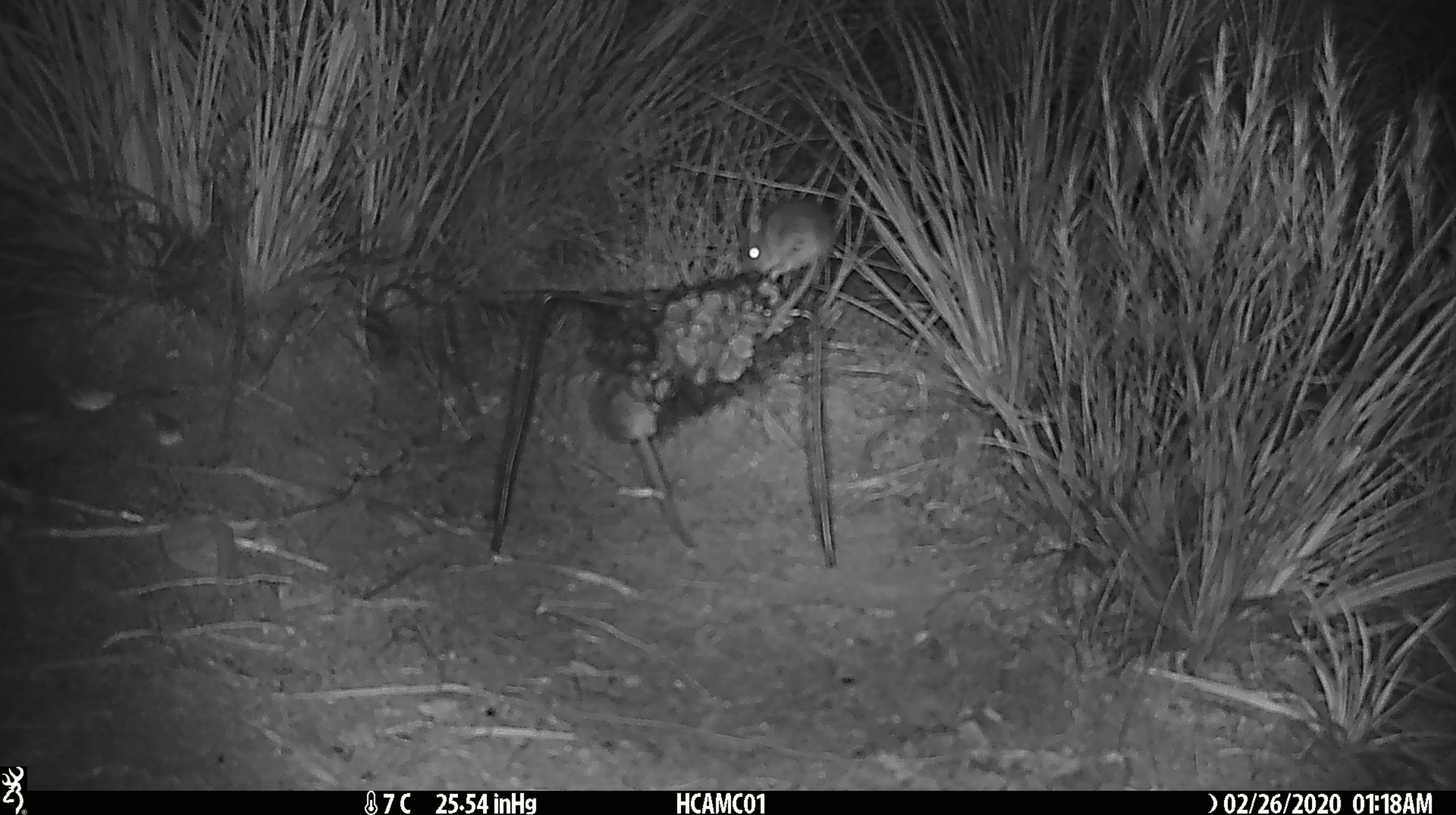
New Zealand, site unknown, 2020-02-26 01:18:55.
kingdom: Animalia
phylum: Chordata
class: Mammalia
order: Rodentia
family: Muridae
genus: Mus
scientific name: Mus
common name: mouse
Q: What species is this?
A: Mouse (Mus).